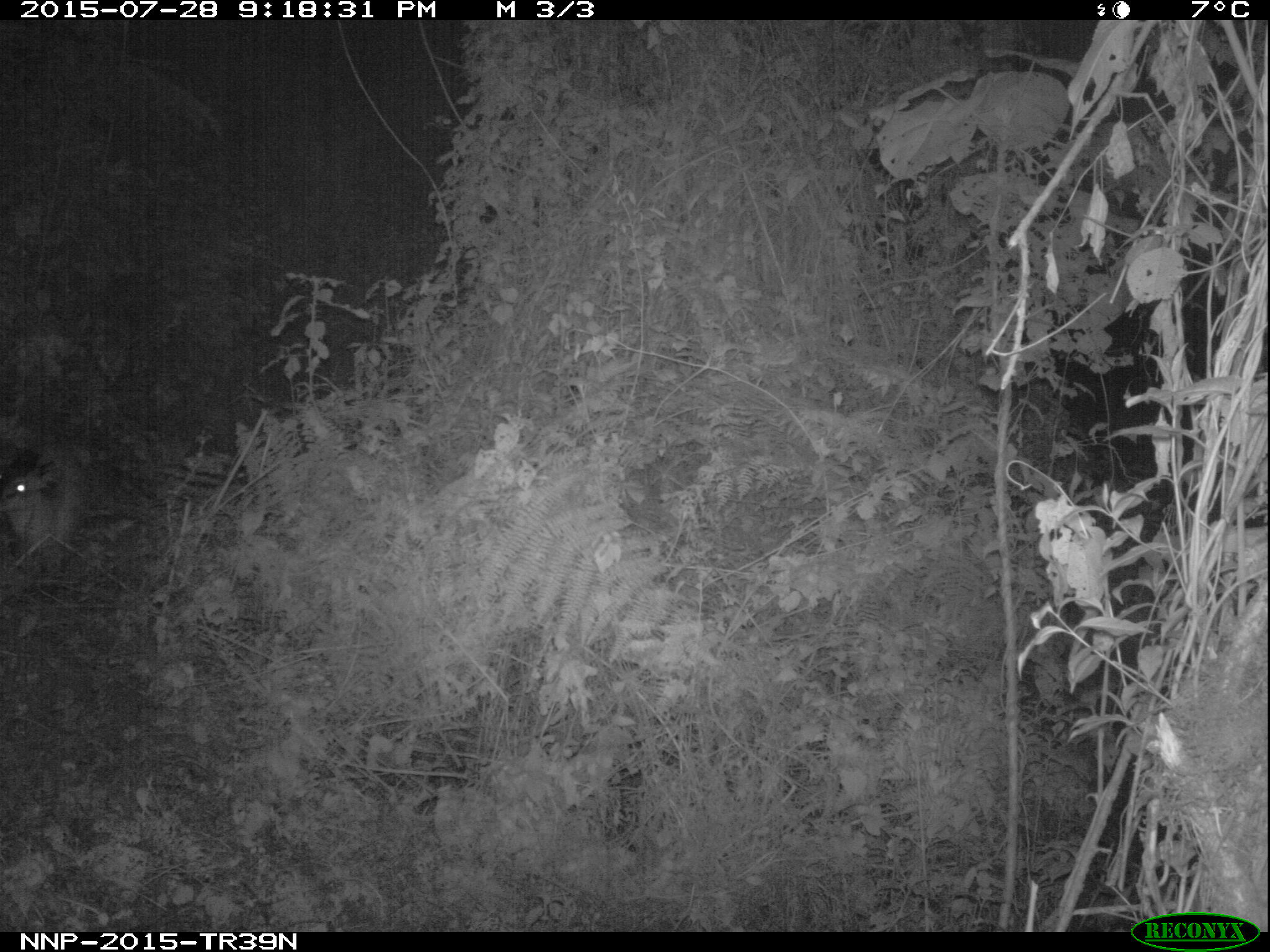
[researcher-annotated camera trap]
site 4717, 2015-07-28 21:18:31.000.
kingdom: Animalia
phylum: Chordata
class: Mammalia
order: Artiodactyla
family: Bovidae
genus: Cephalophus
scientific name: Cephalophus nigrifrons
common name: black-fronted duiker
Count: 1.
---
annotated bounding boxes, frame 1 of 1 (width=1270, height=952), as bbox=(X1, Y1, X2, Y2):
cephalophus nigrifrons: bbox=(0, 440, 94, 559)